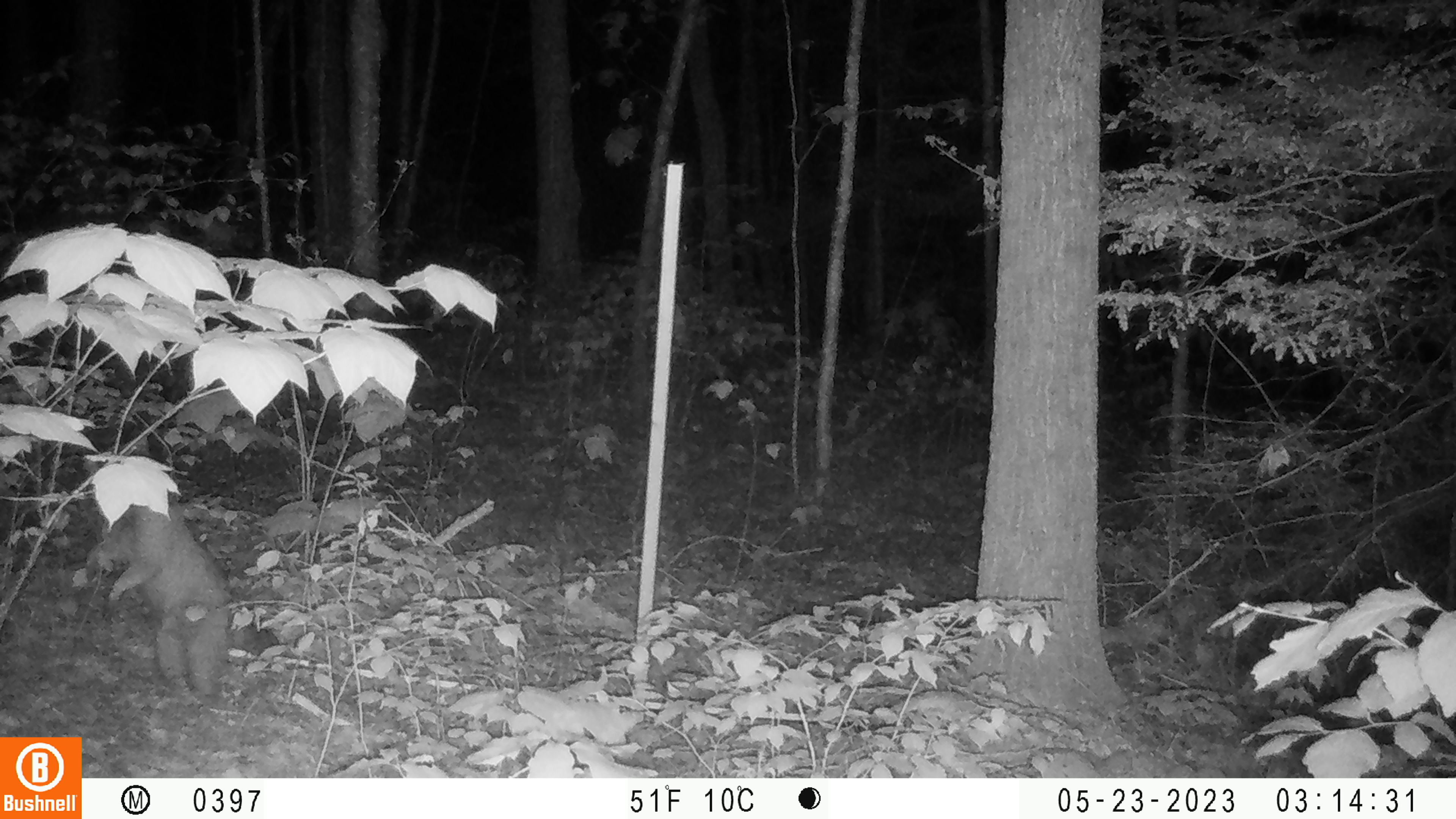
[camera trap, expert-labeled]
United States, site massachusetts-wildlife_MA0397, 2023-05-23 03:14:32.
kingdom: Animalia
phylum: Chordata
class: Mammalia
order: Carnivora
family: Procyonidae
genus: Procyon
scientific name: Procyon lotor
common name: raccoon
Raccoon (Procyon lotor).